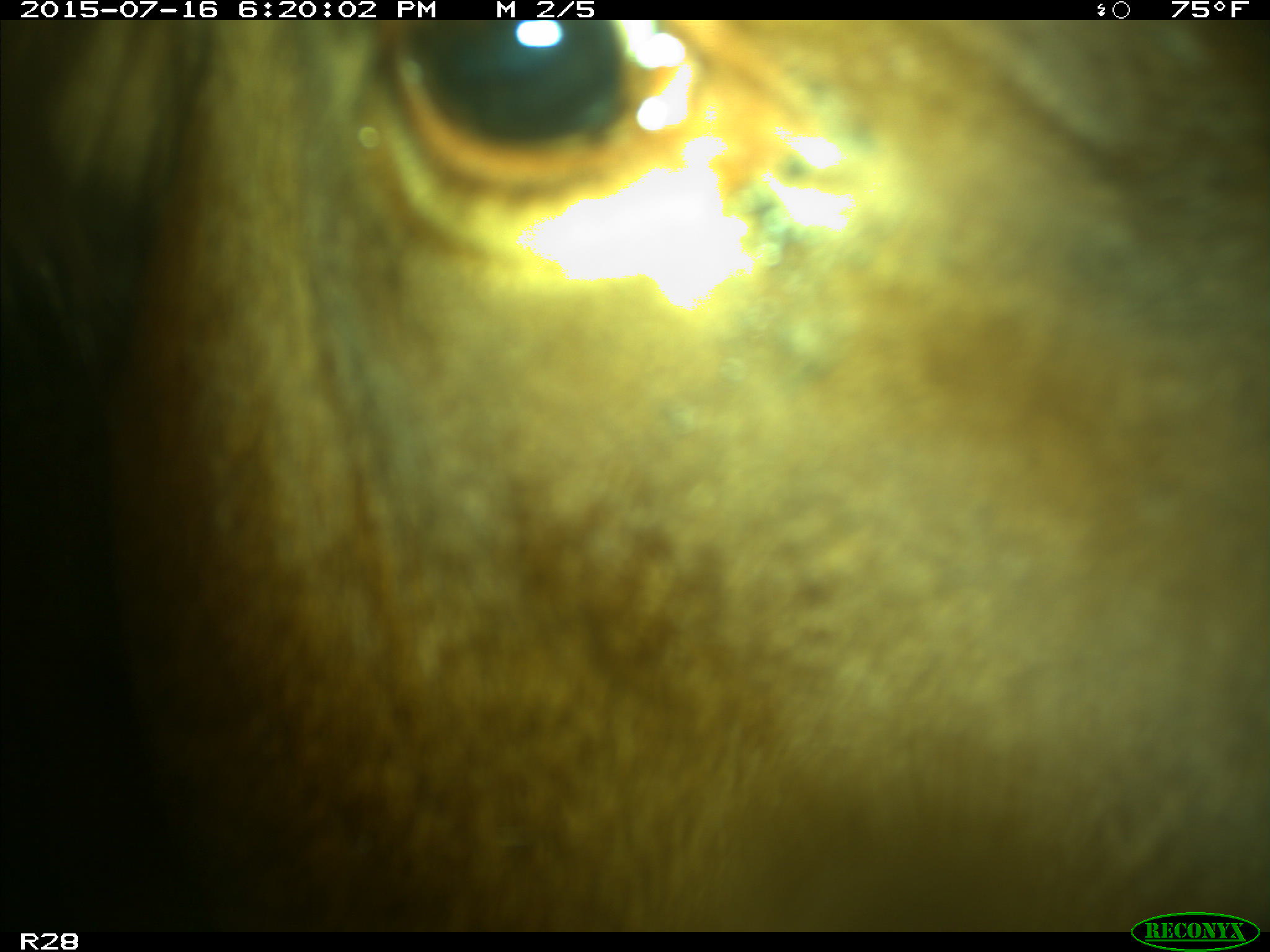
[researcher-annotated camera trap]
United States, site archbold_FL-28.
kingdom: Animalia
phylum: Chordata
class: Mammalia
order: Artiodactyla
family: Bovidae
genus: Bos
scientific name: Bos taurus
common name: domestic cow